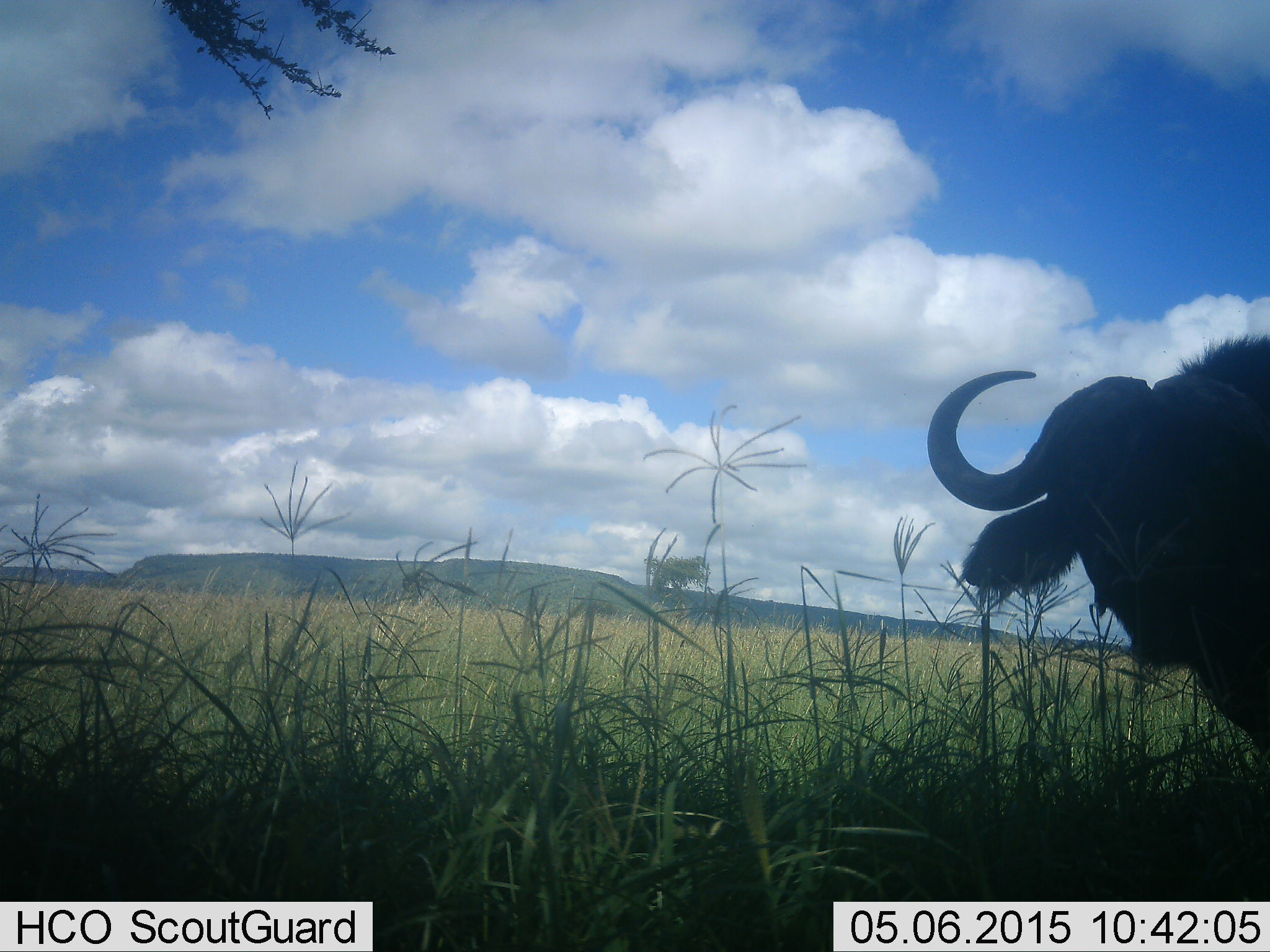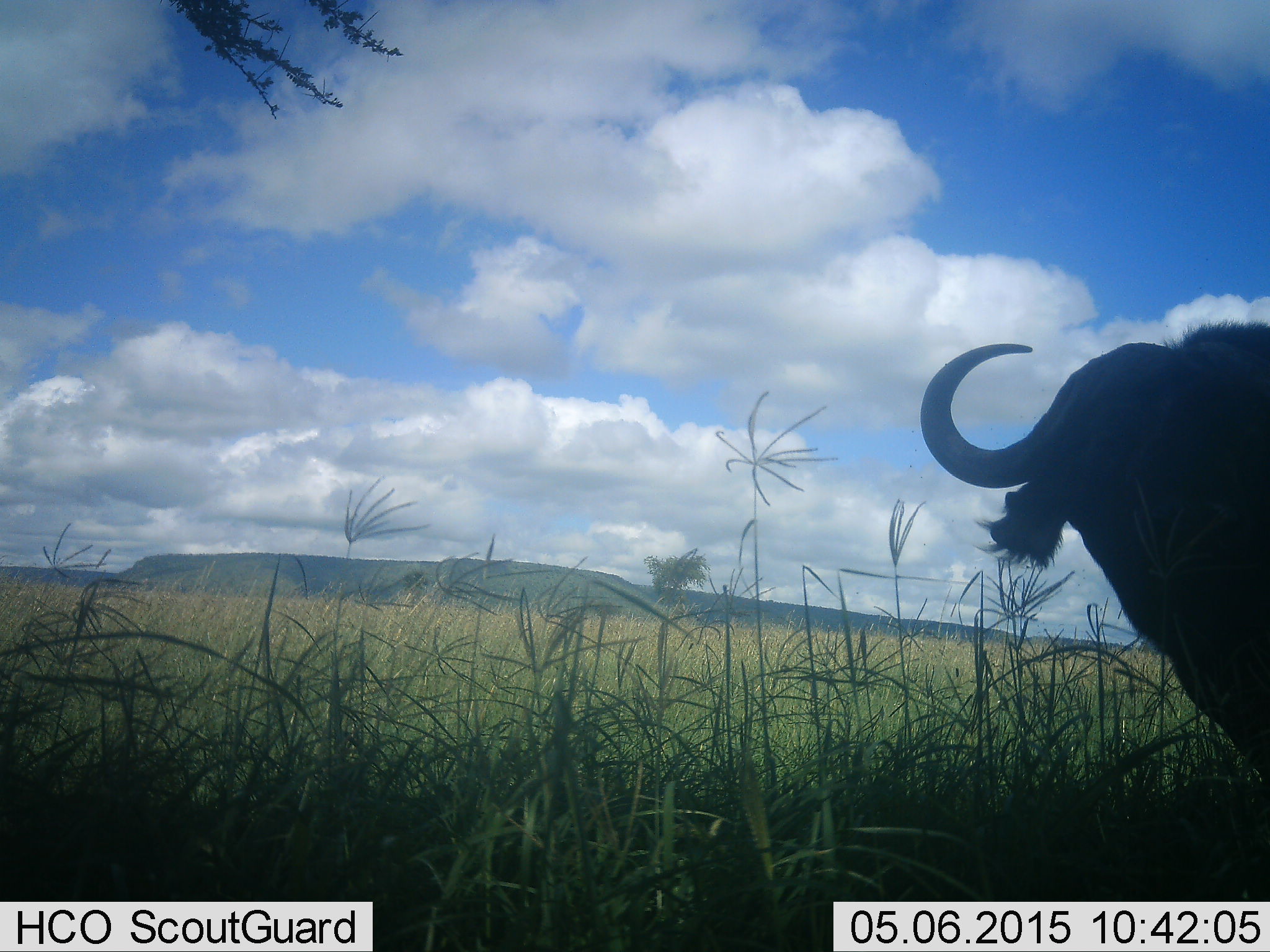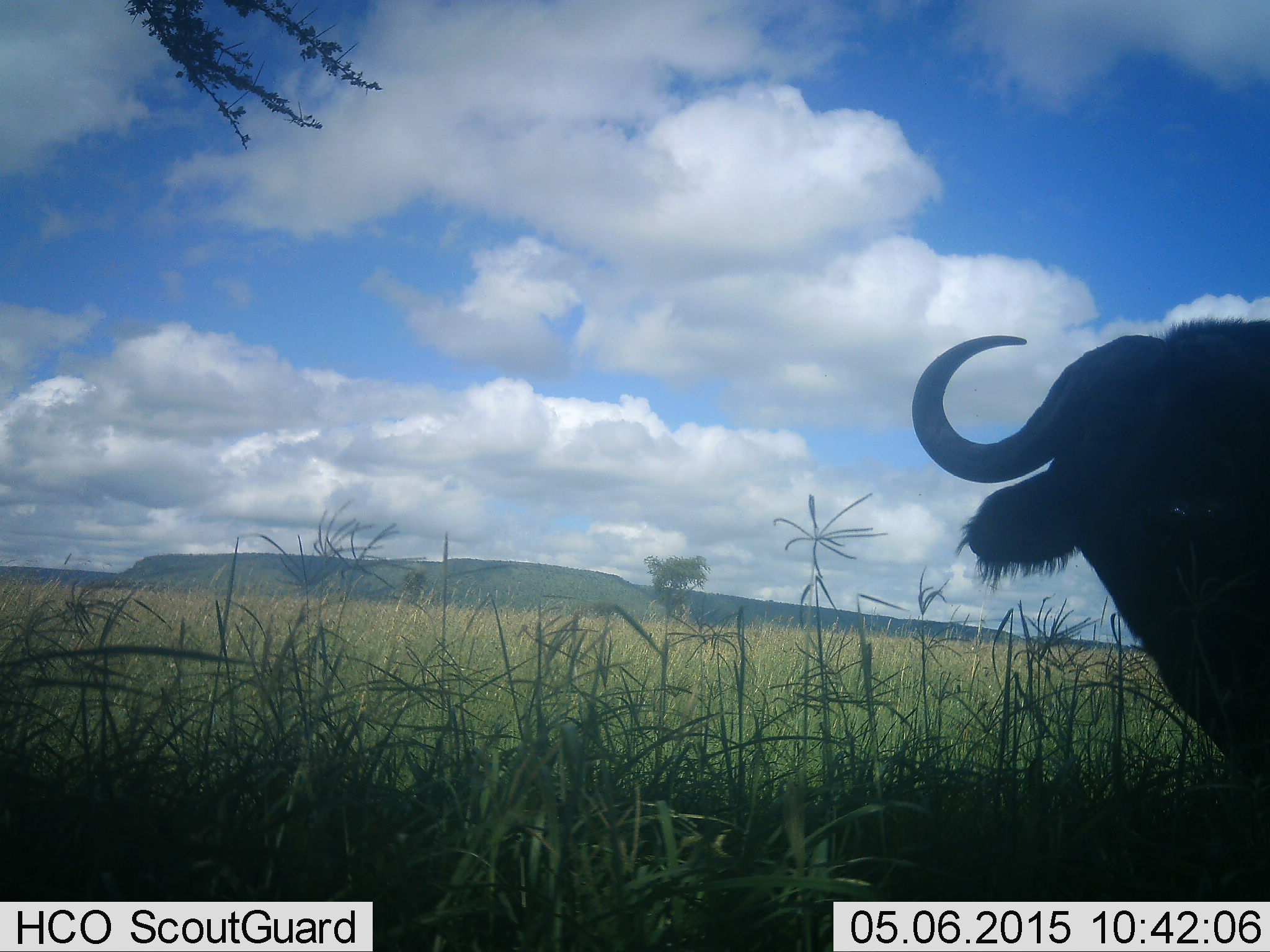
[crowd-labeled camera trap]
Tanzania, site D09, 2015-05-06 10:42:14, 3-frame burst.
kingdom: Animalia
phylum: Chordata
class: Mammalia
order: Artiodactyla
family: Bovidae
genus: Syncerus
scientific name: Syncerus caffer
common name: cape buffalo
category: buffalo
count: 1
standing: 70%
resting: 20%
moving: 10%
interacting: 0%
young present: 0%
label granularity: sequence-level